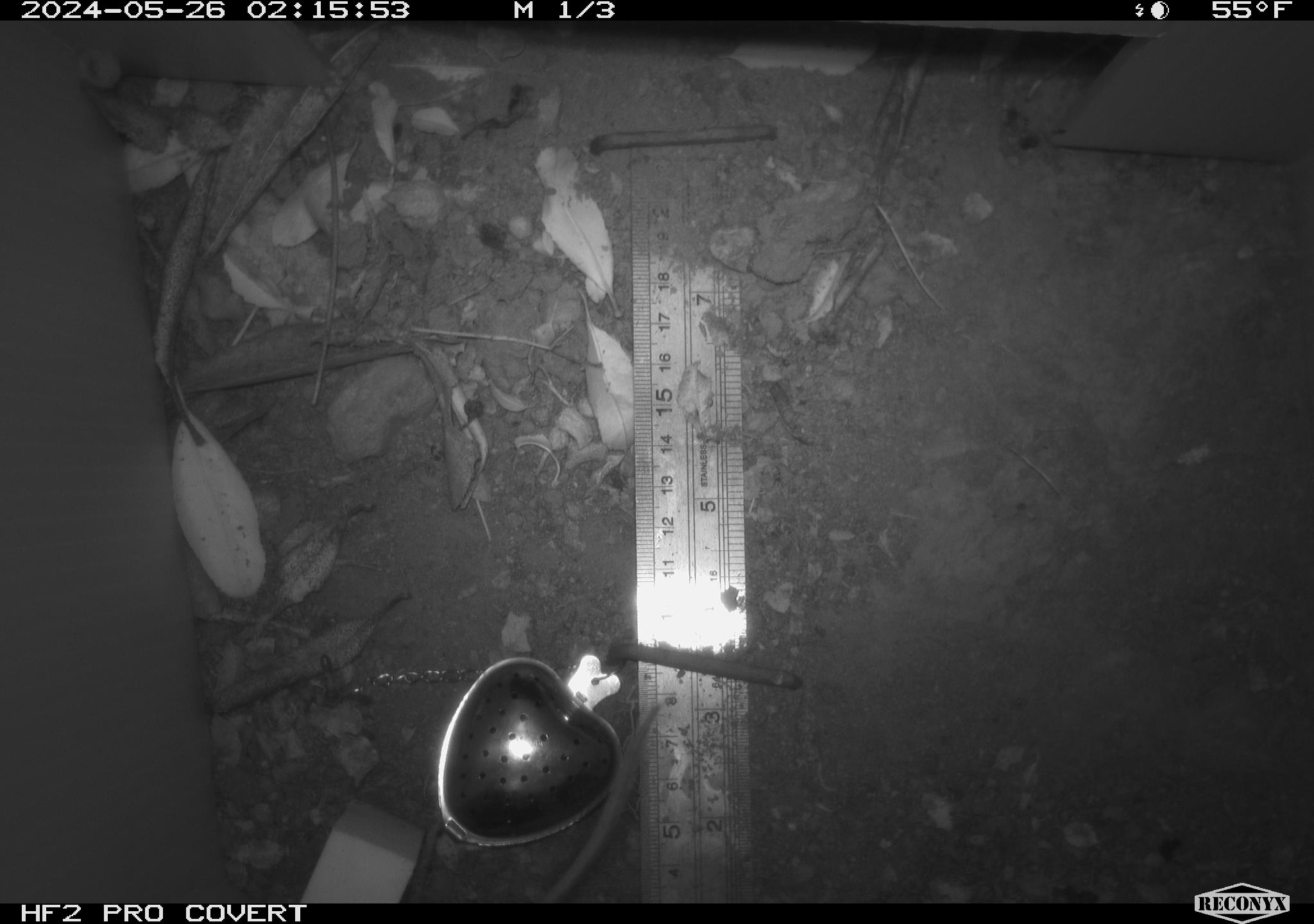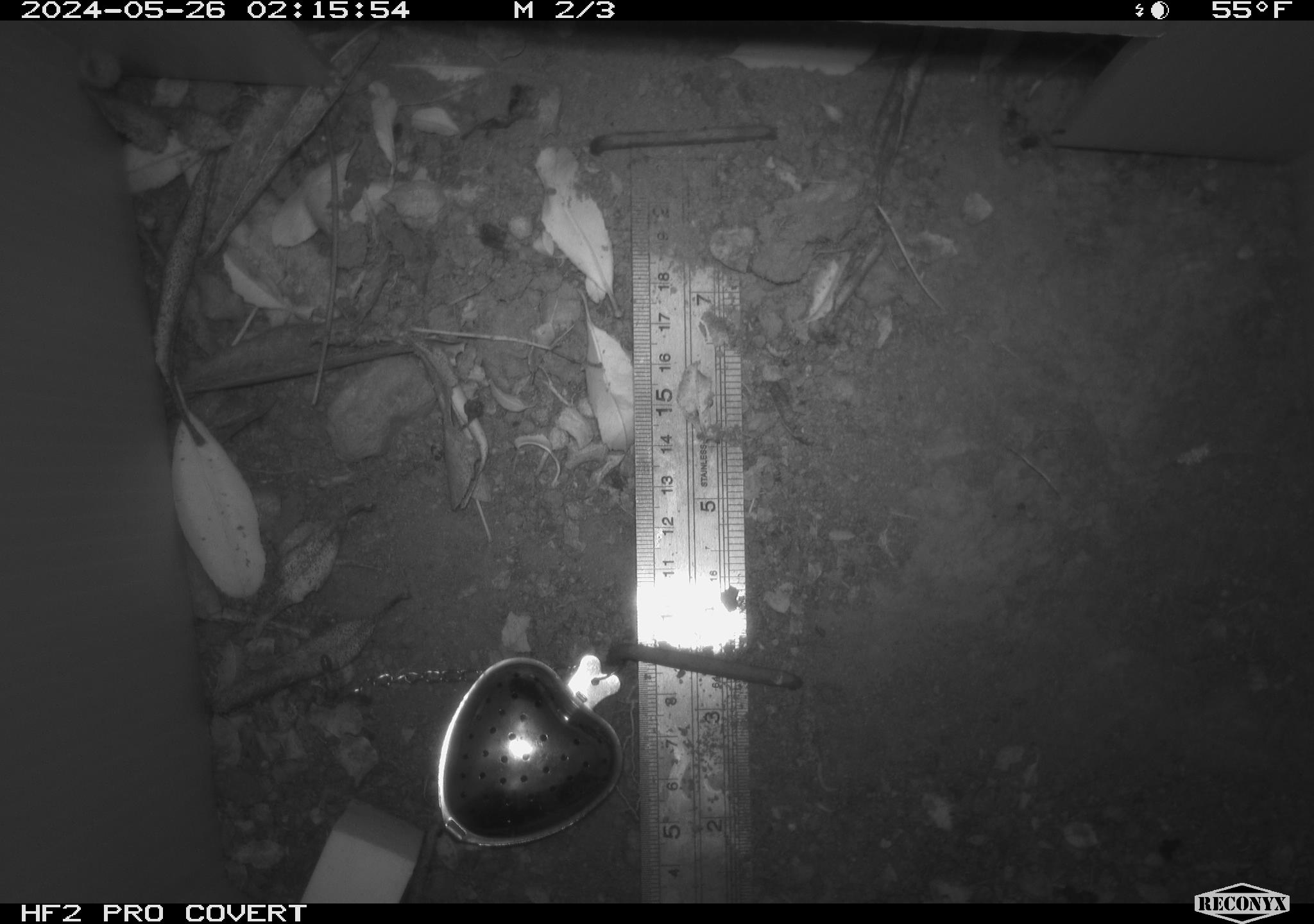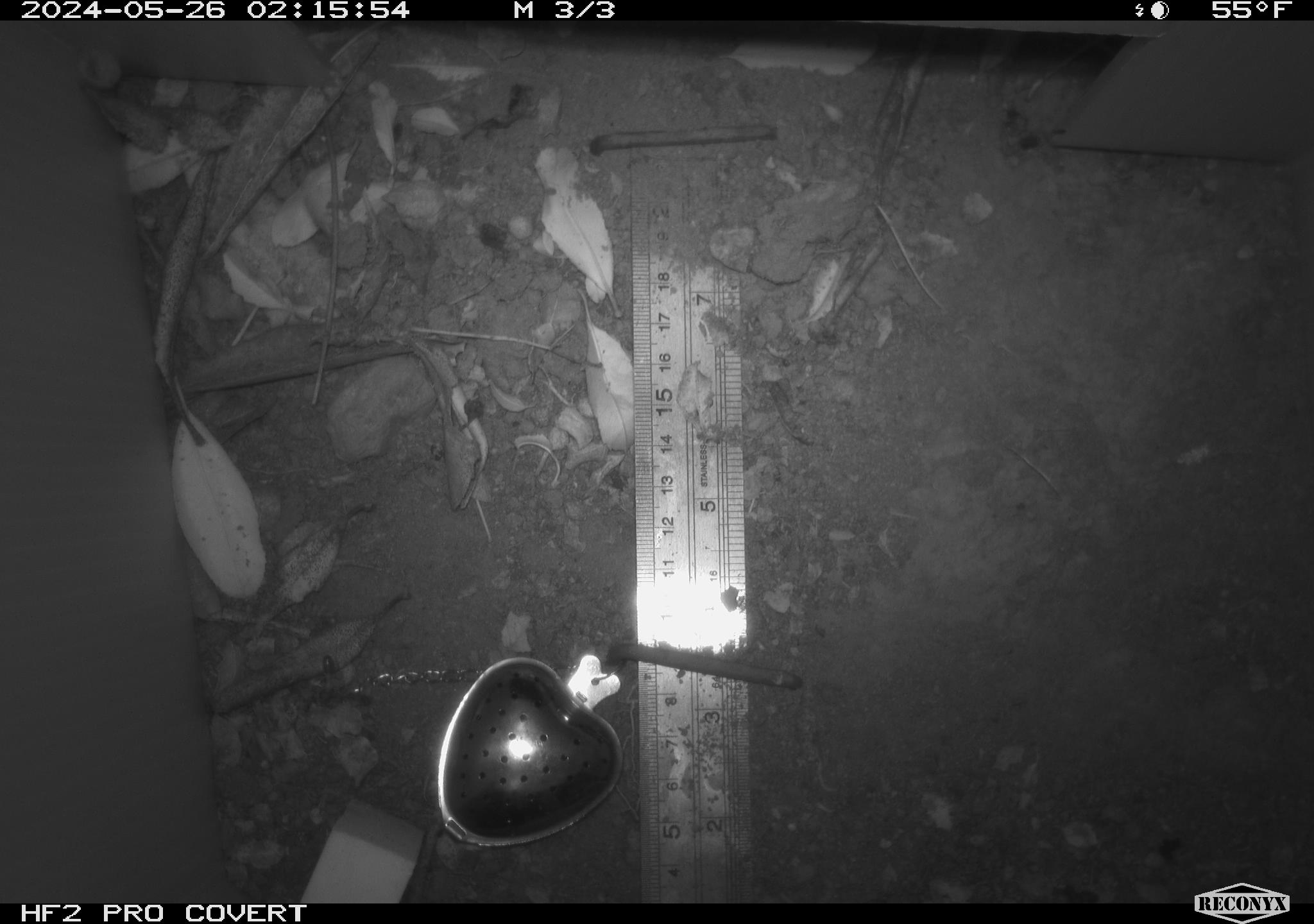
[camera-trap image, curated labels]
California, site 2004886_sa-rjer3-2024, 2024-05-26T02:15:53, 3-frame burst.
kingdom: Animalia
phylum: Chordata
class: Mammalia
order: Rodentia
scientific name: Rodentia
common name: mouse species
Mouse species (Rodentia).